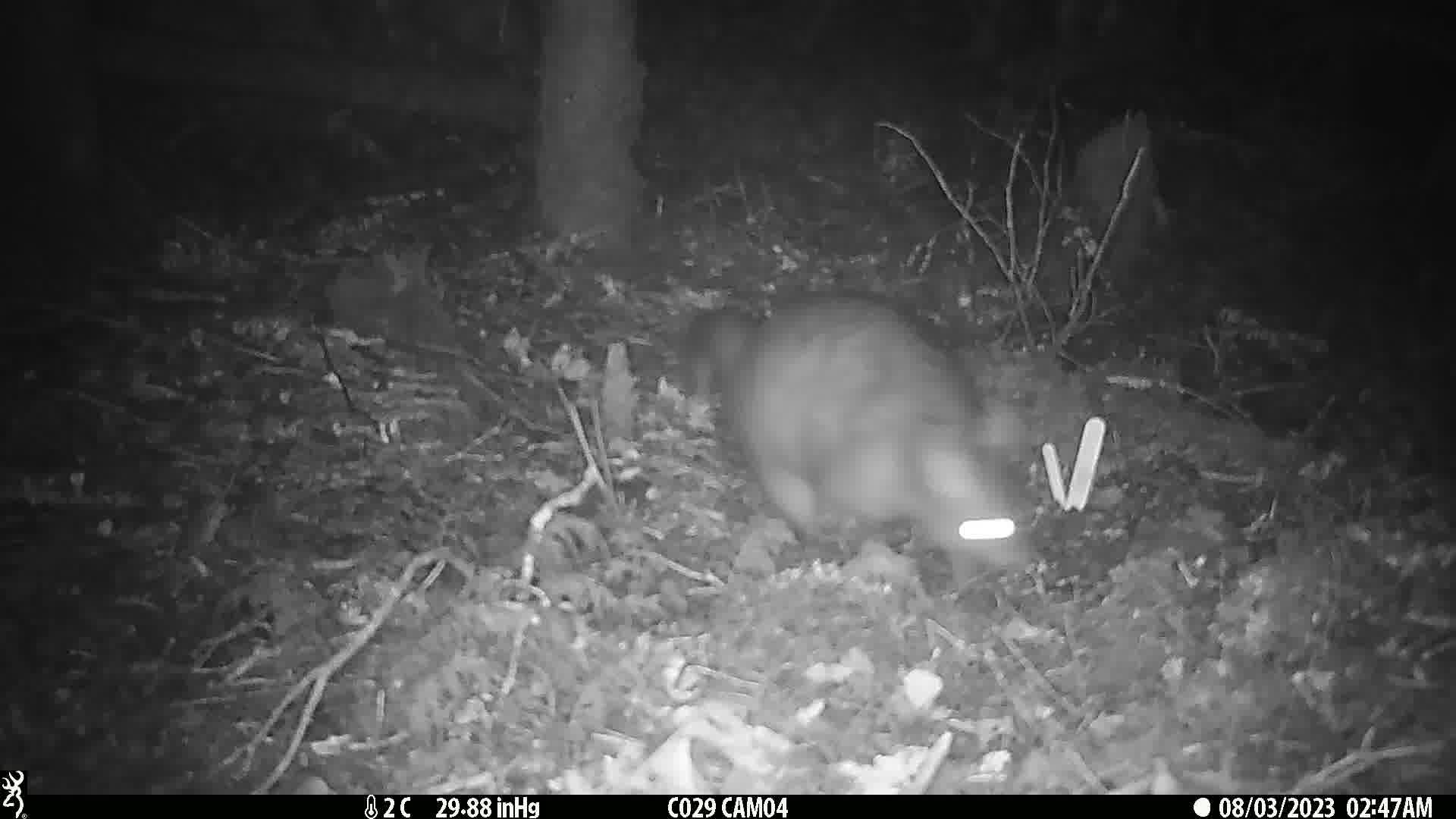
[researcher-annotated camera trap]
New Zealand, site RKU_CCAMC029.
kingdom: Animalia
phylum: Chordata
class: Mammalia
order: Diprotodontia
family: Phalangeridae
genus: Trichosurus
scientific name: Trichosurus vulpecula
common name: common brushtail possum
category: possum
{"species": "possum (common brushtail possum) (Trichosurus vulpecula)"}